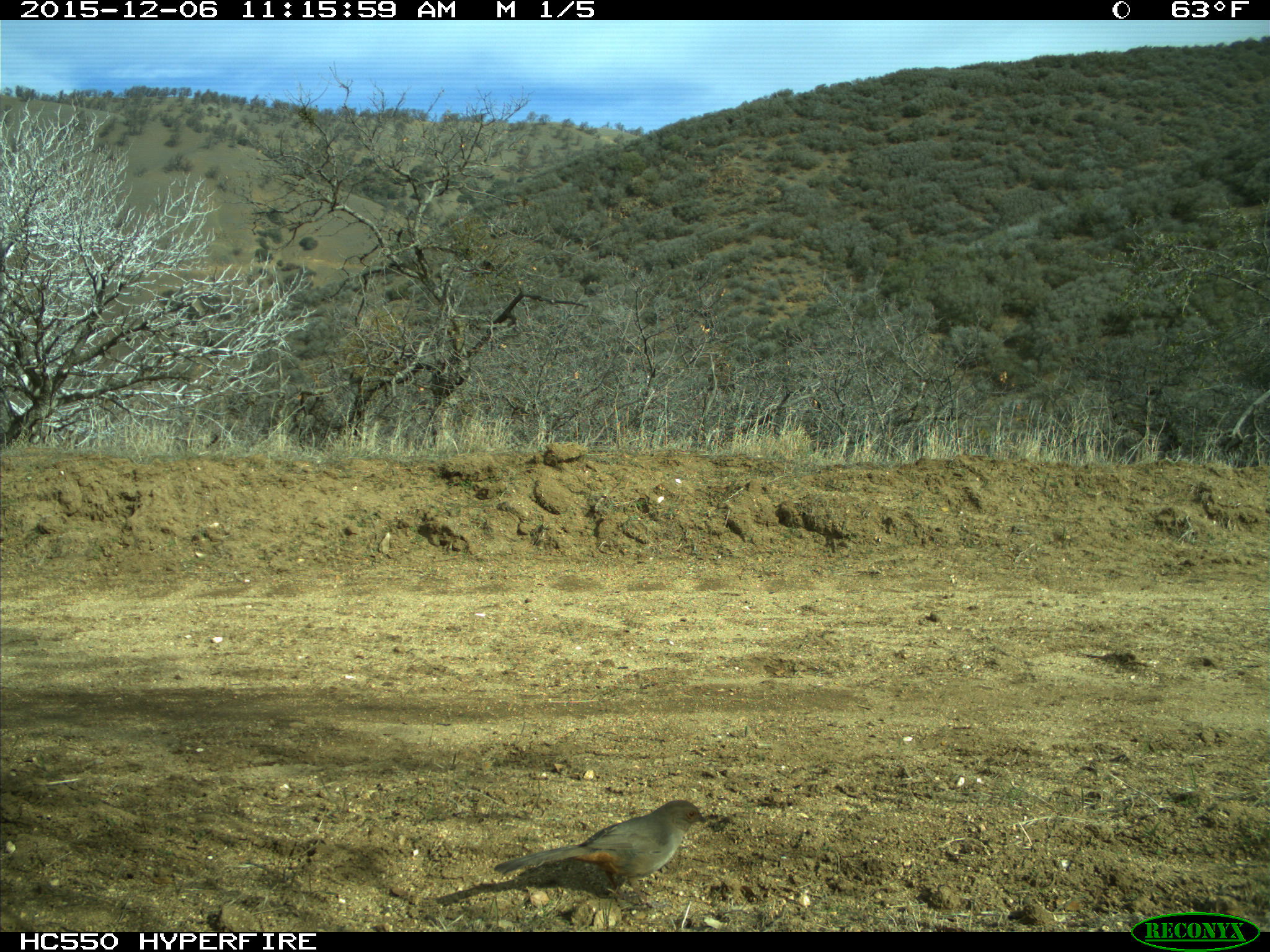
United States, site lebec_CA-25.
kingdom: Animalia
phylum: Chordata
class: Aves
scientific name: Aves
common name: birds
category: unidentified bird